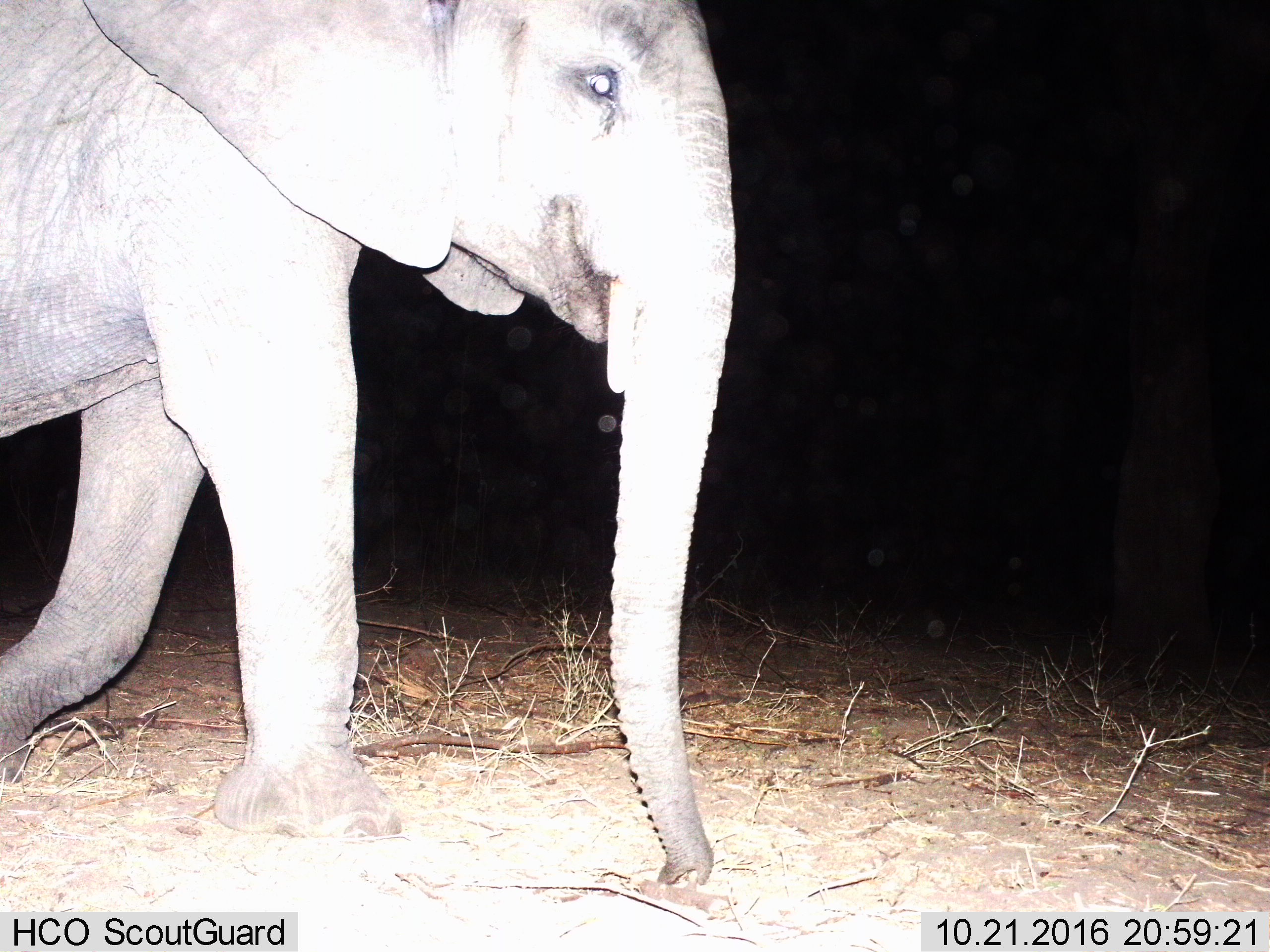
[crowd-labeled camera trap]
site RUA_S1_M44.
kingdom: Animalia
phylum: Chordata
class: Mammalia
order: Proboscidea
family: Elephantidae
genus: Loxodonta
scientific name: Loxodonta africana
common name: african bush elephant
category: elephant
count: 1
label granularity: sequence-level